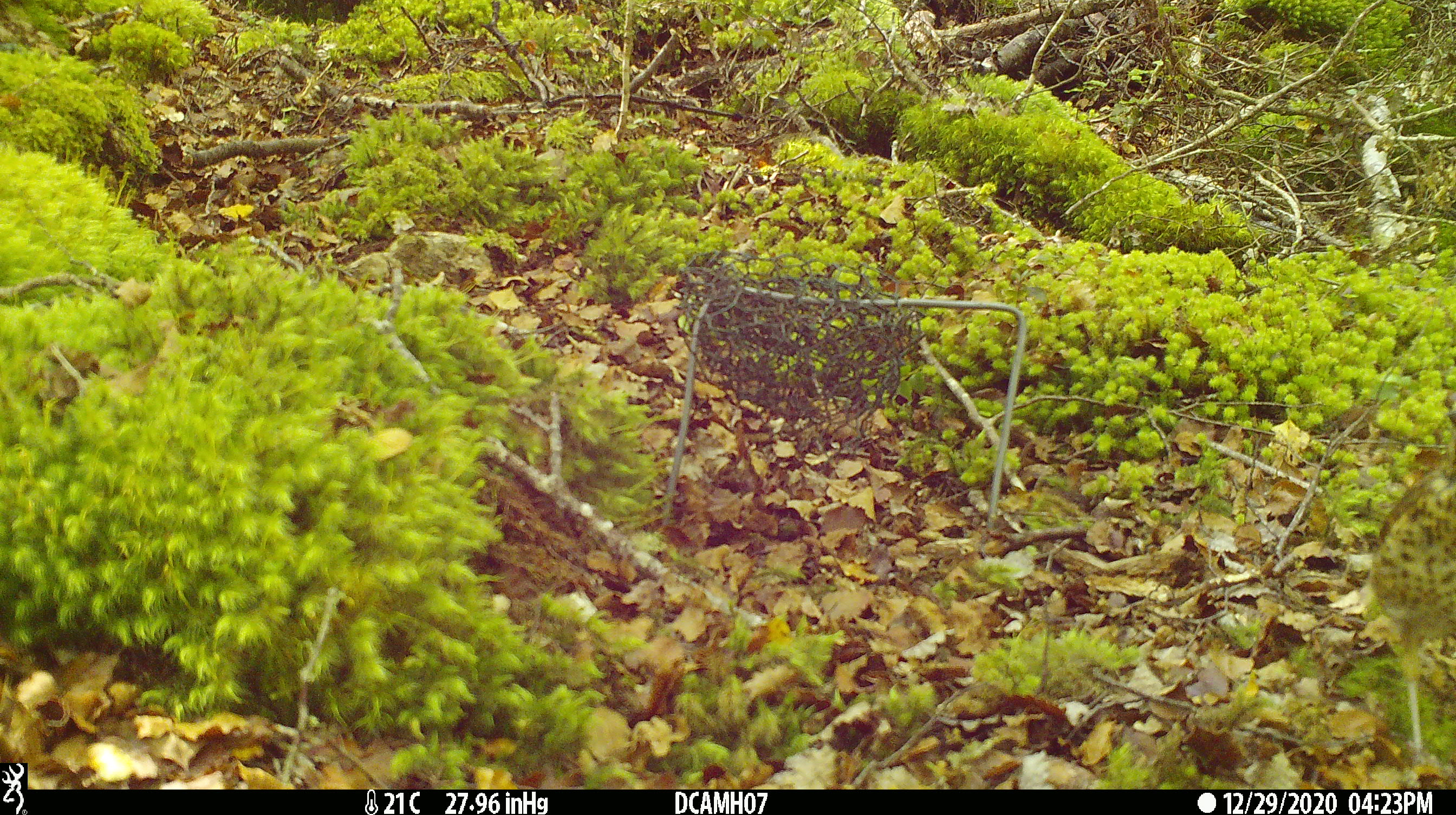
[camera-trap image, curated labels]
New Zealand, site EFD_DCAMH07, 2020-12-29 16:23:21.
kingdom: Animalia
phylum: Chordata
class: Aves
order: Passeriformes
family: Turdidae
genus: Turdus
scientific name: Turdus philomelos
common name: song thrush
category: thrush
Thrush (song thrush) (Turdus philomelos).